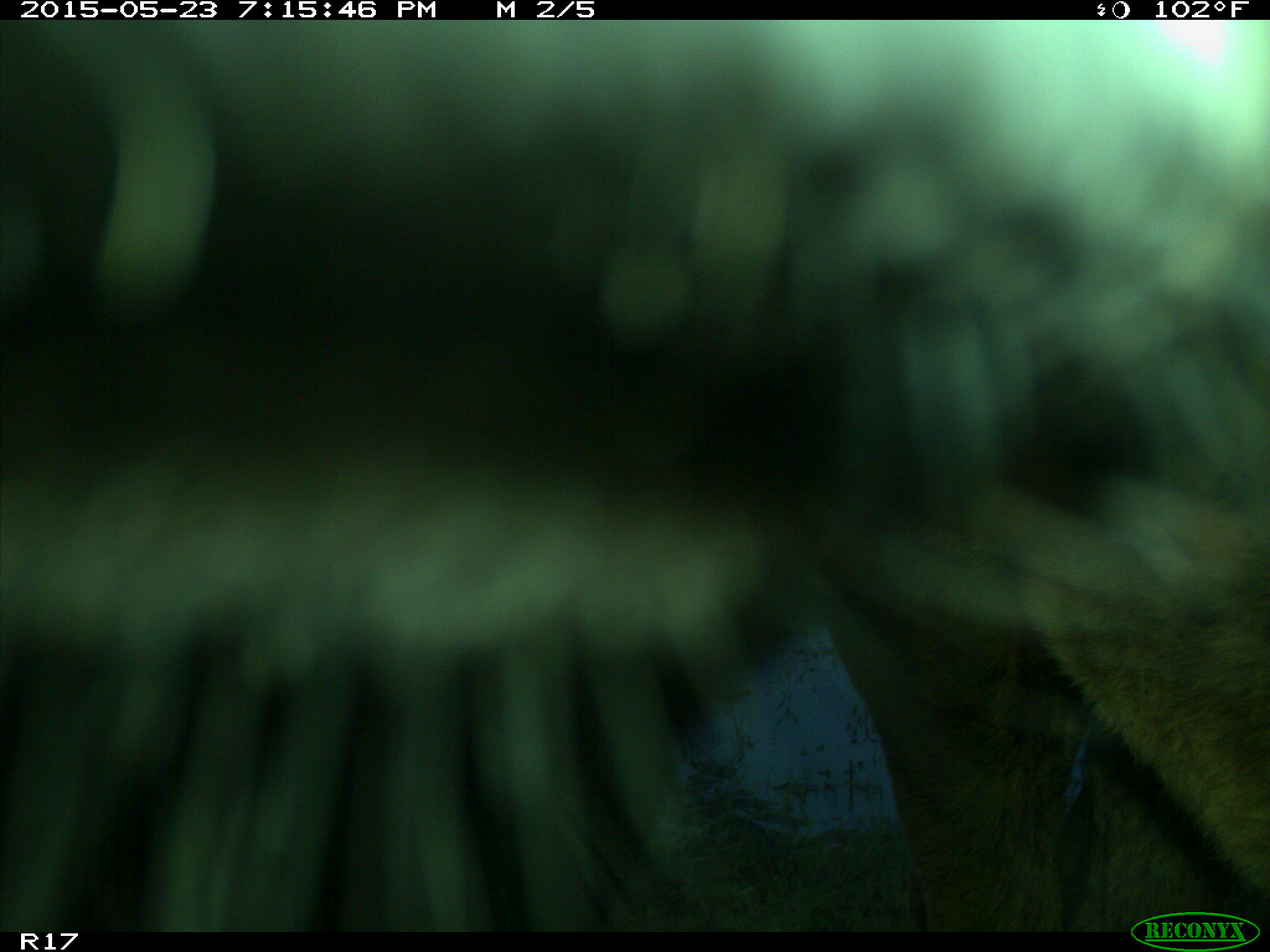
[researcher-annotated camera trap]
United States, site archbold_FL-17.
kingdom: Animalia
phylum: Chordata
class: Mammalia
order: Artiodactyla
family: Bovidae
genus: Bos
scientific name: Bos taurus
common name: domestic cow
Bos taurus (domestic cow).